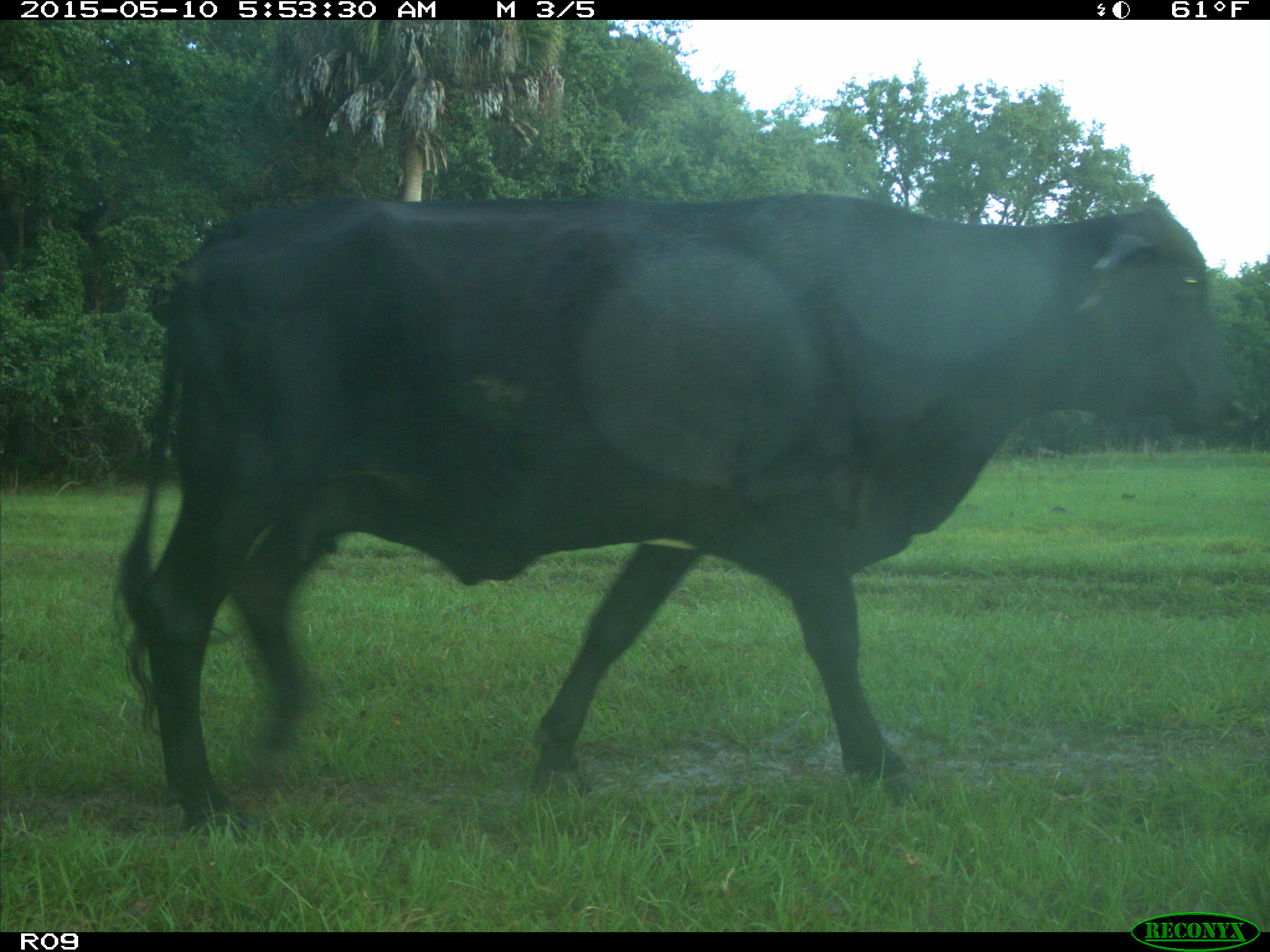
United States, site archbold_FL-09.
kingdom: Animalia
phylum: Chordata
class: Mammalia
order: Artiodactyla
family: Bovidae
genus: Bos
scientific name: Bos taurus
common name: domestic cow